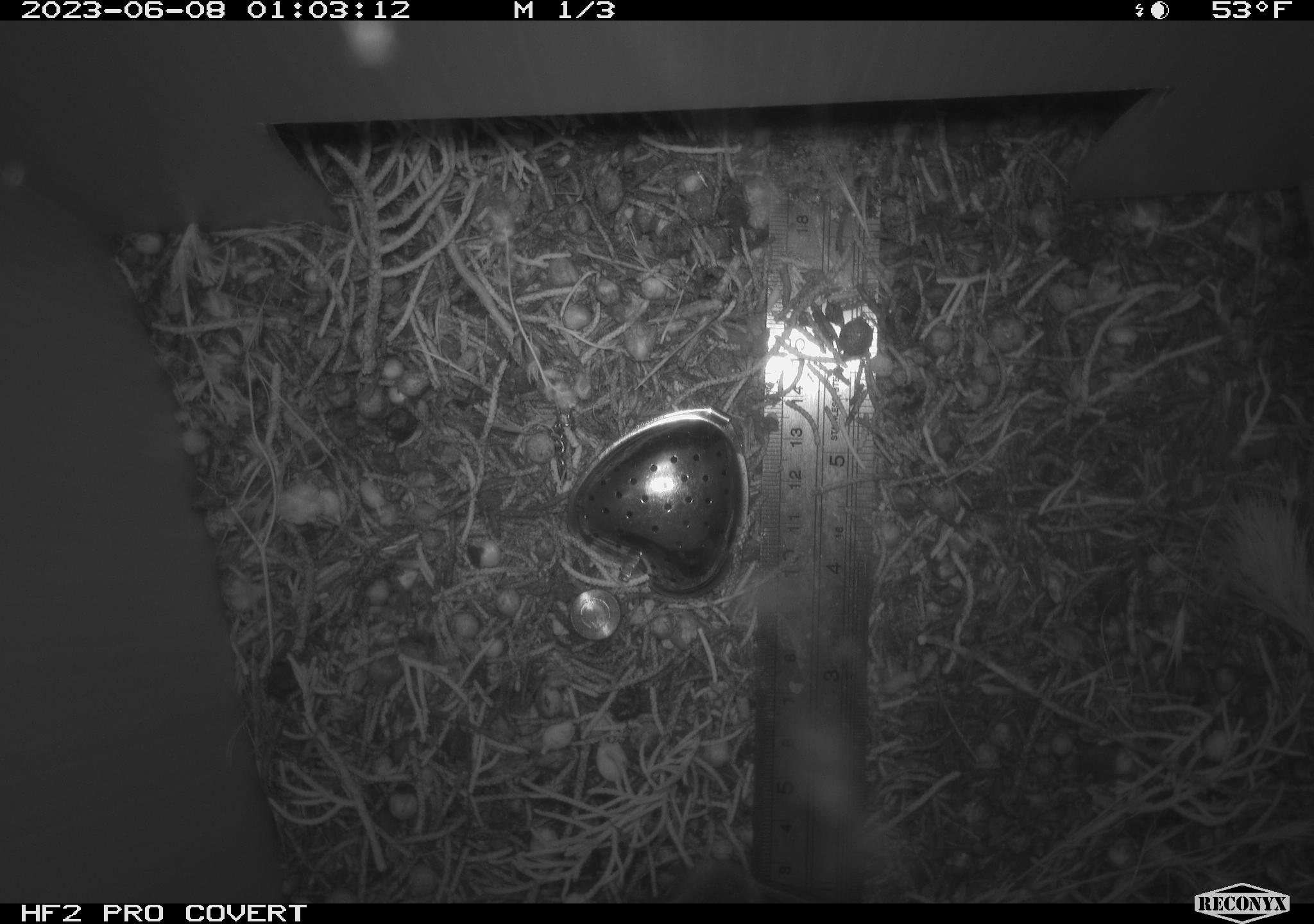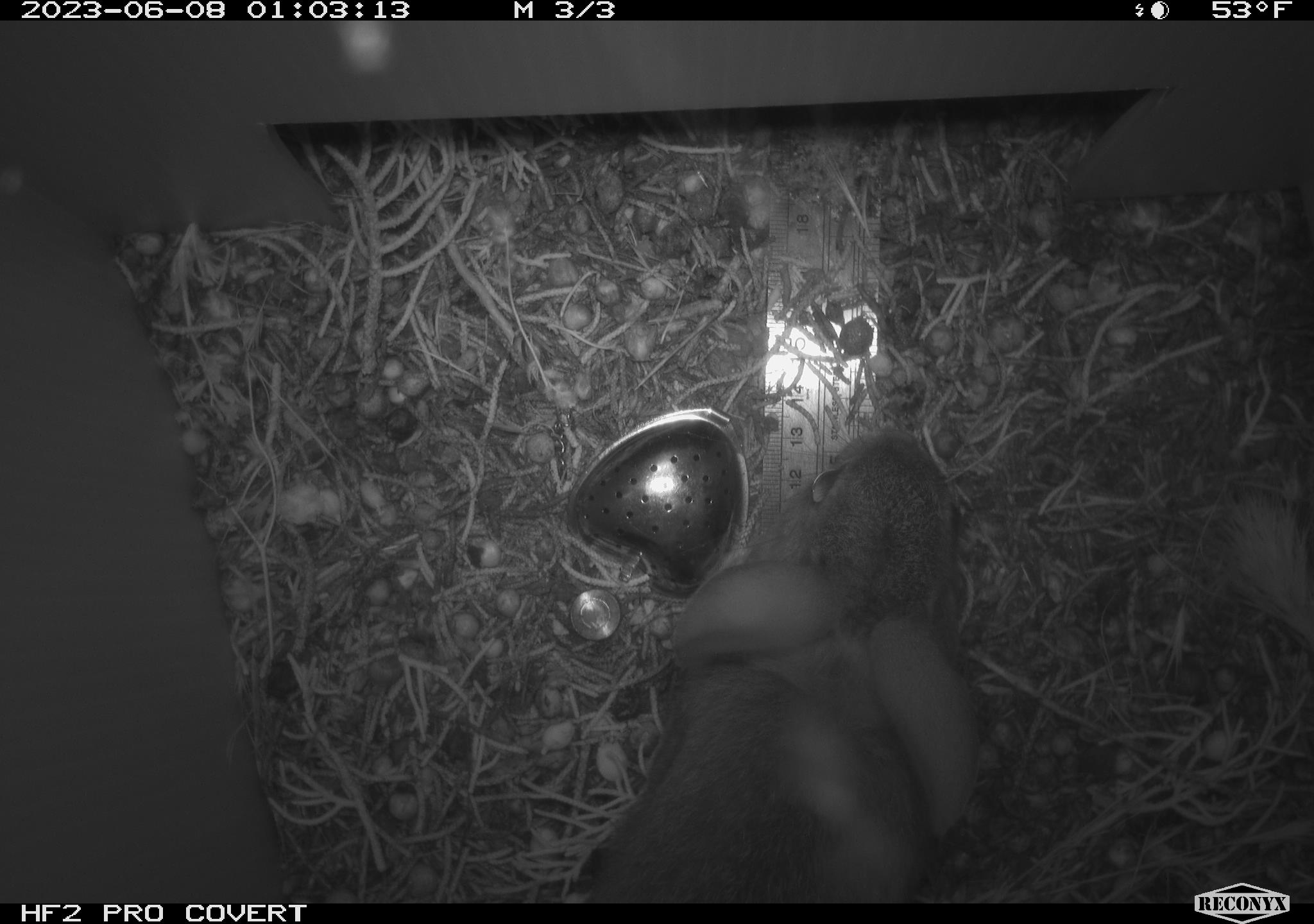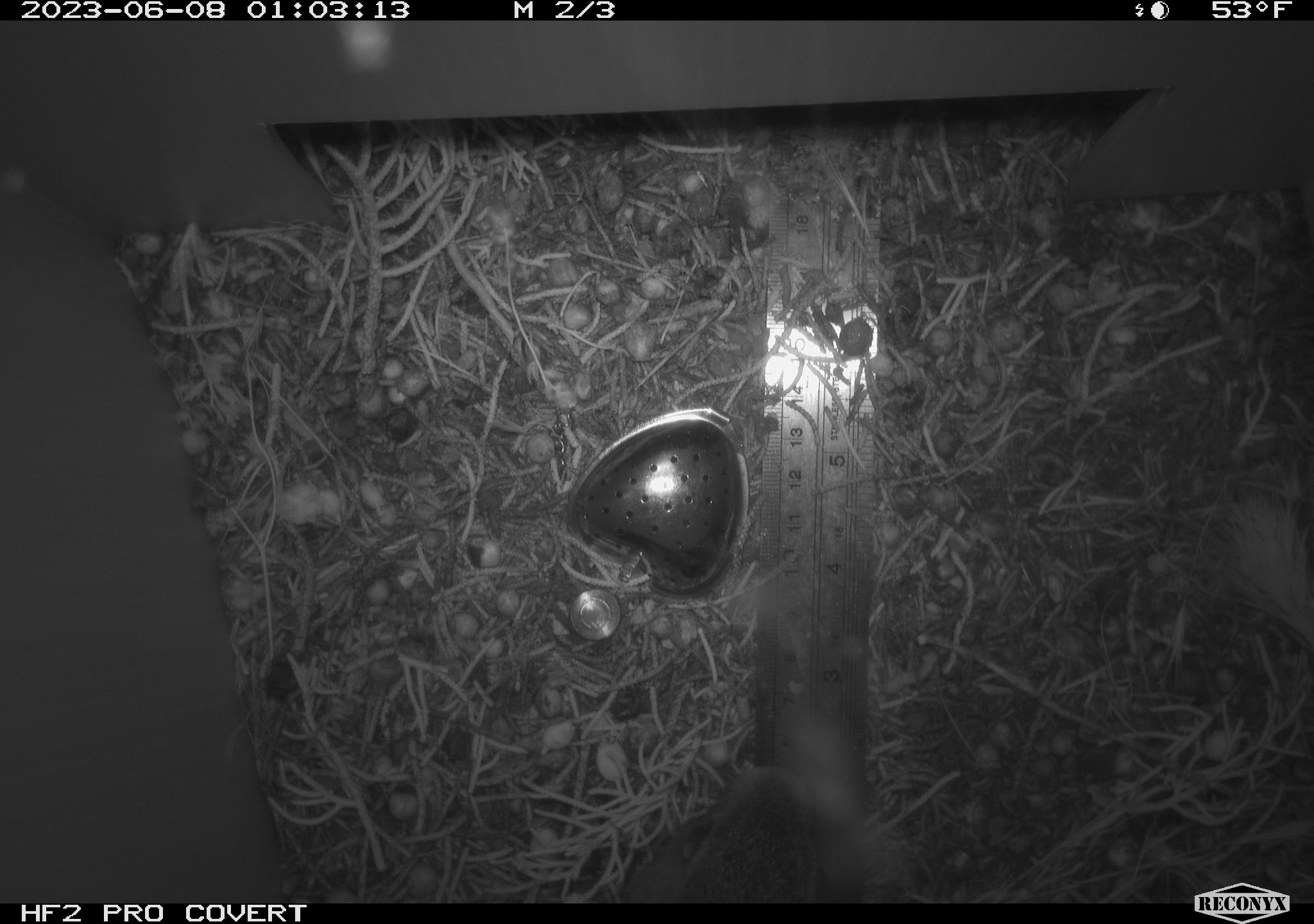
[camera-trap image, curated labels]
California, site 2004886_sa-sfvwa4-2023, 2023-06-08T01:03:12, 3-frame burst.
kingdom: Animalia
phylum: Chordata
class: Mammalia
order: Lagomorpha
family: Leporidae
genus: Sylvilagus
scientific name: Sylvilagus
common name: cottontail rabbits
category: sylvilagus species